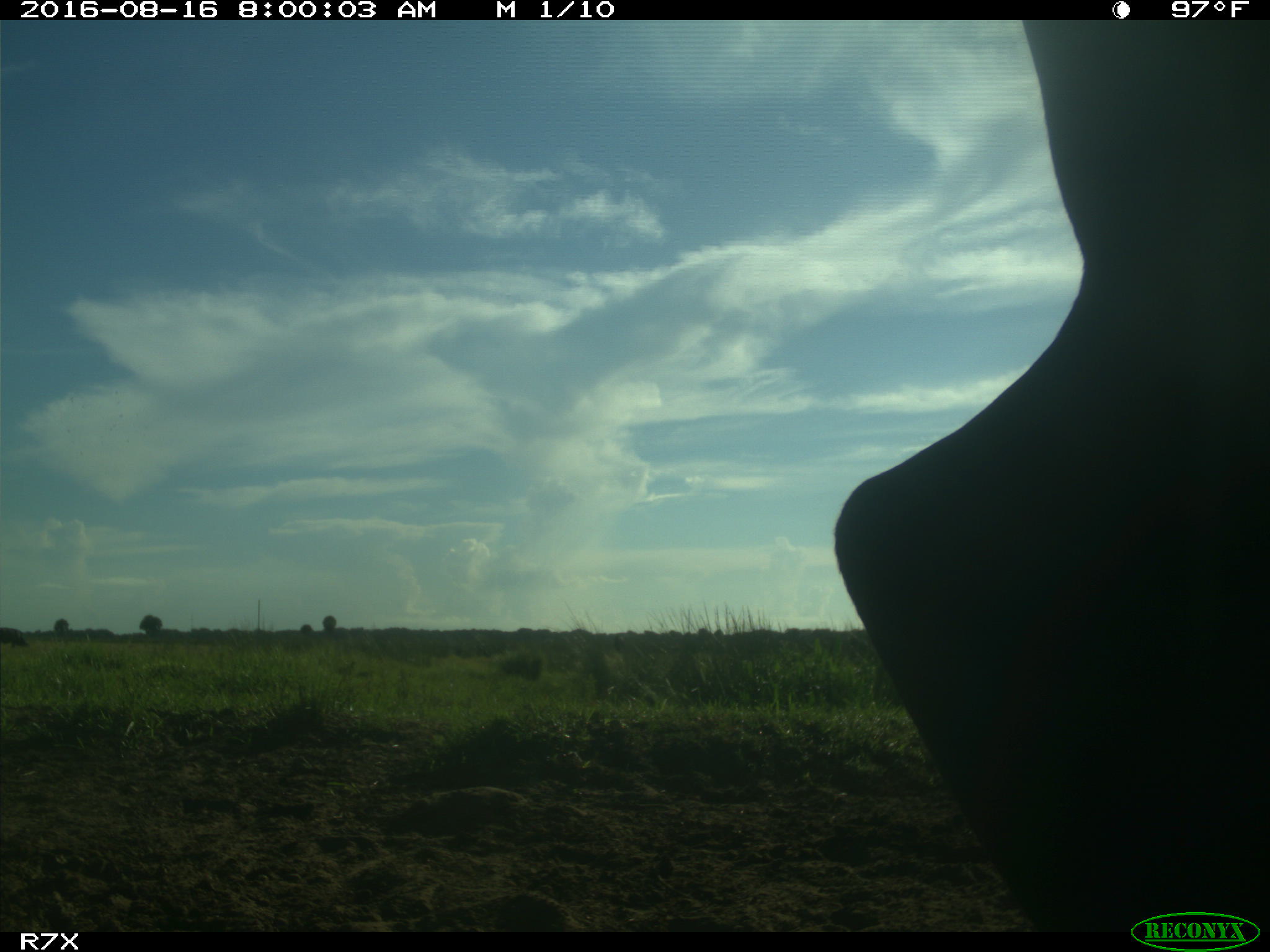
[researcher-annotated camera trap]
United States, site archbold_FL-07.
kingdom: Animalia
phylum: Chordata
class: Mammalia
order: Artiodactyla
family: Bovidae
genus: Bos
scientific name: Bos taurus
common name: domestic cow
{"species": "Bos taurus (domestic cow)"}